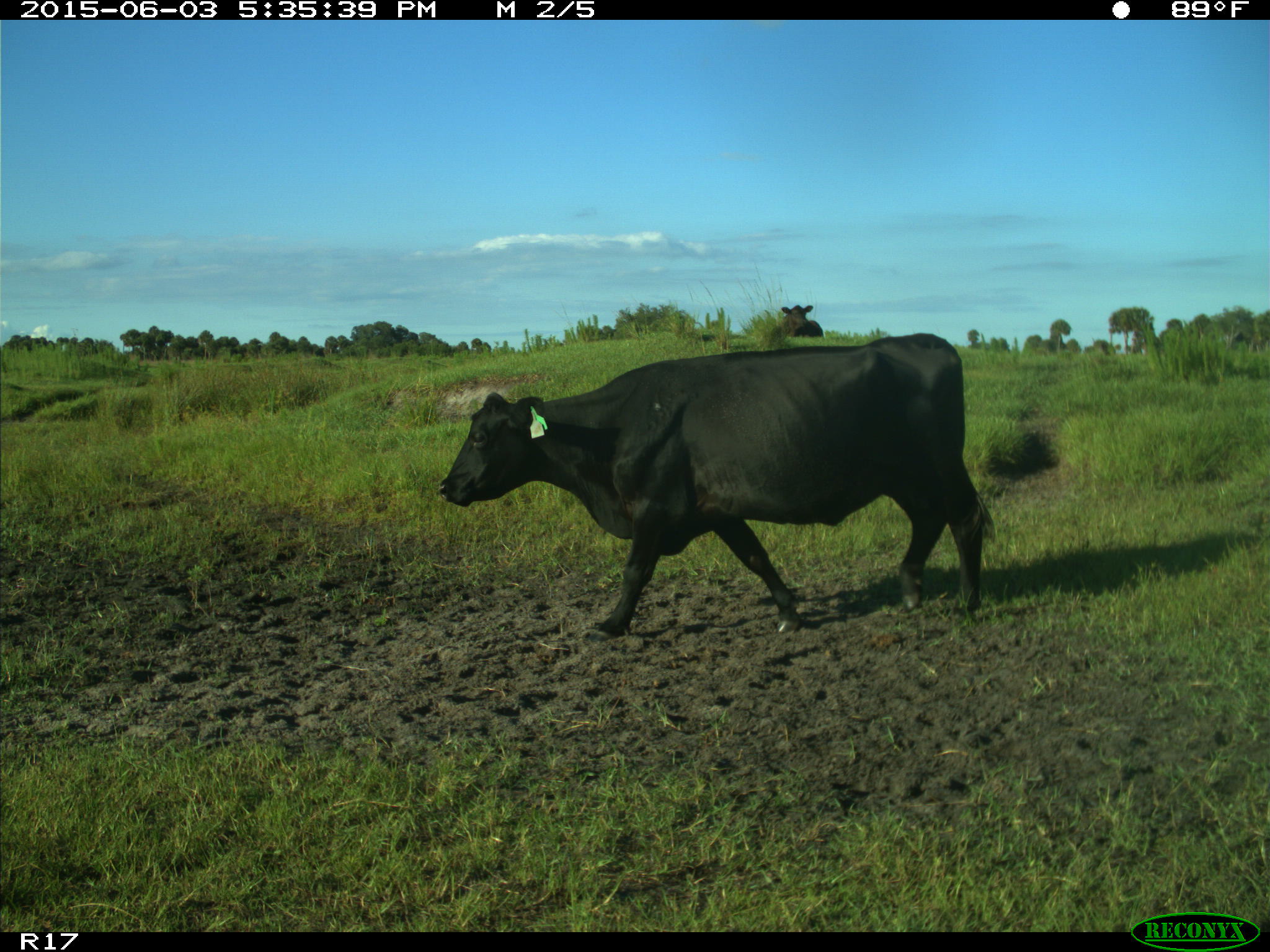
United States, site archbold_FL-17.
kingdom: Animalia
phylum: Chordata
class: Mammalia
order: Artiodactyla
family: Bovidae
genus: Bos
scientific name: Bos taurus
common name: domestic cow